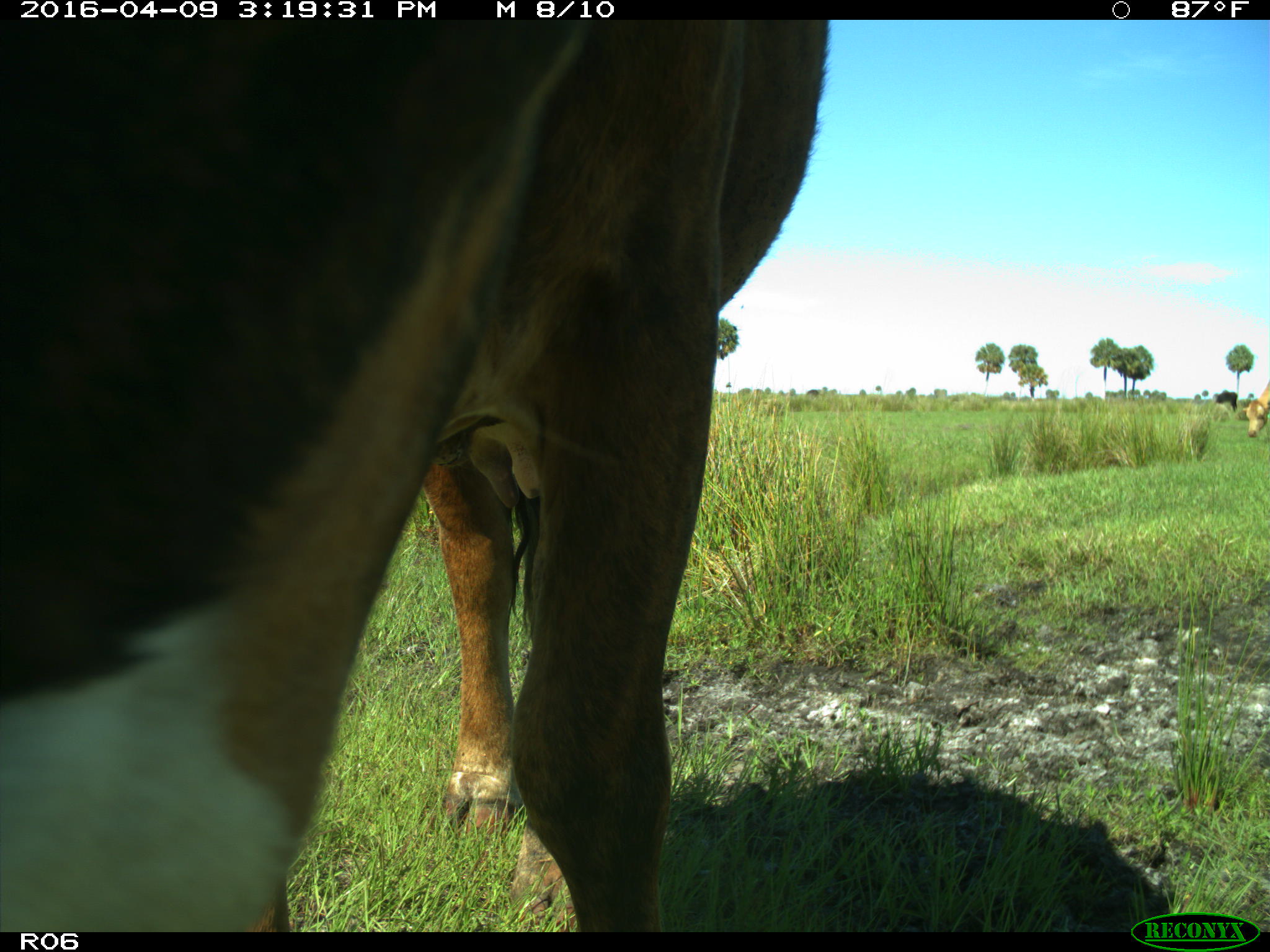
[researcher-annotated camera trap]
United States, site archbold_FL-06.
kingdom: Animalia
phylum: Chordata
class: Mammalia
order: Artiodactyla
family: Bovidae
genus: Bos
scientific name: Bos taurus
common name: domestic cow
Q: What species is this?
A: Bos taurus (domestic cow).